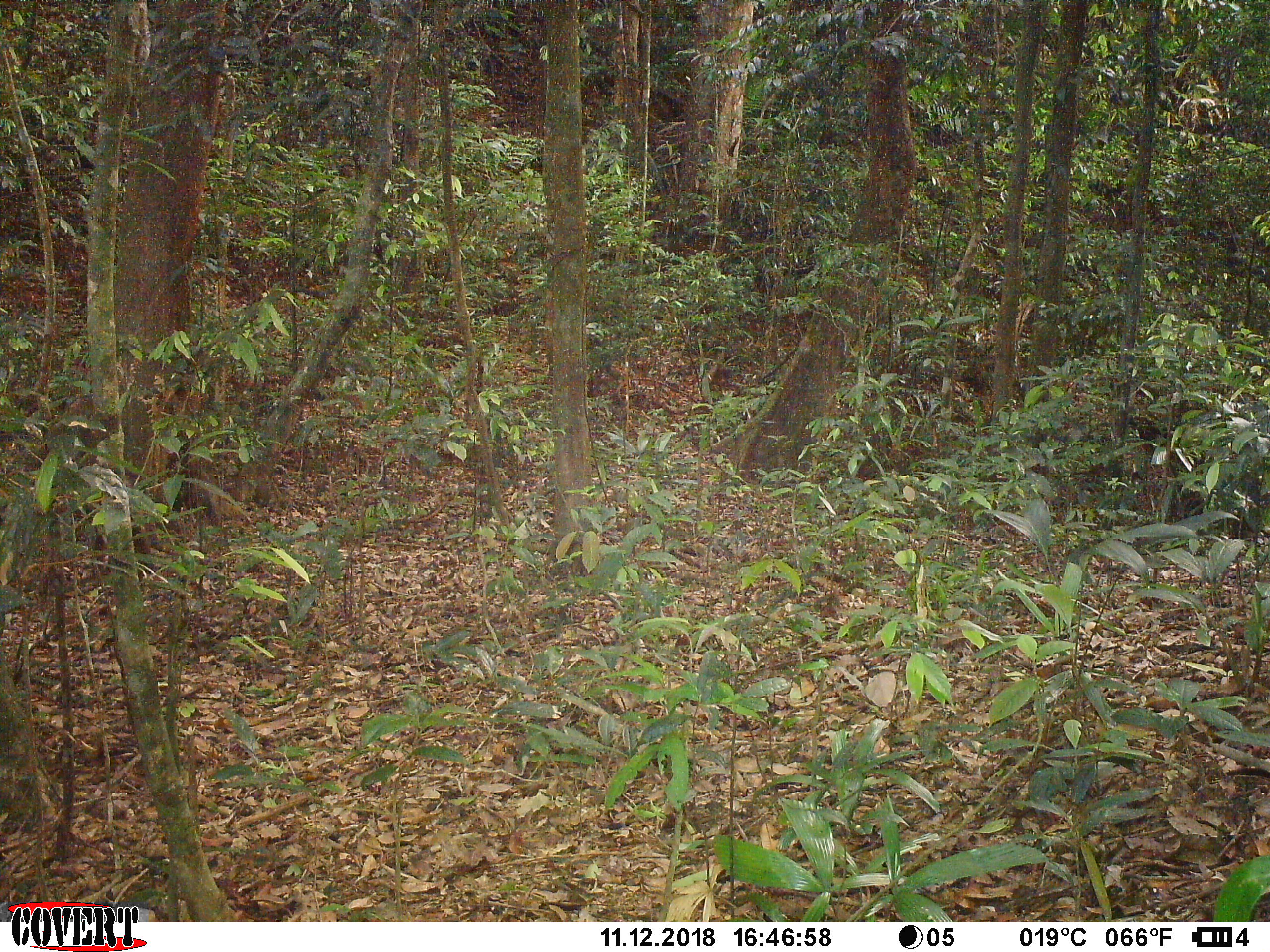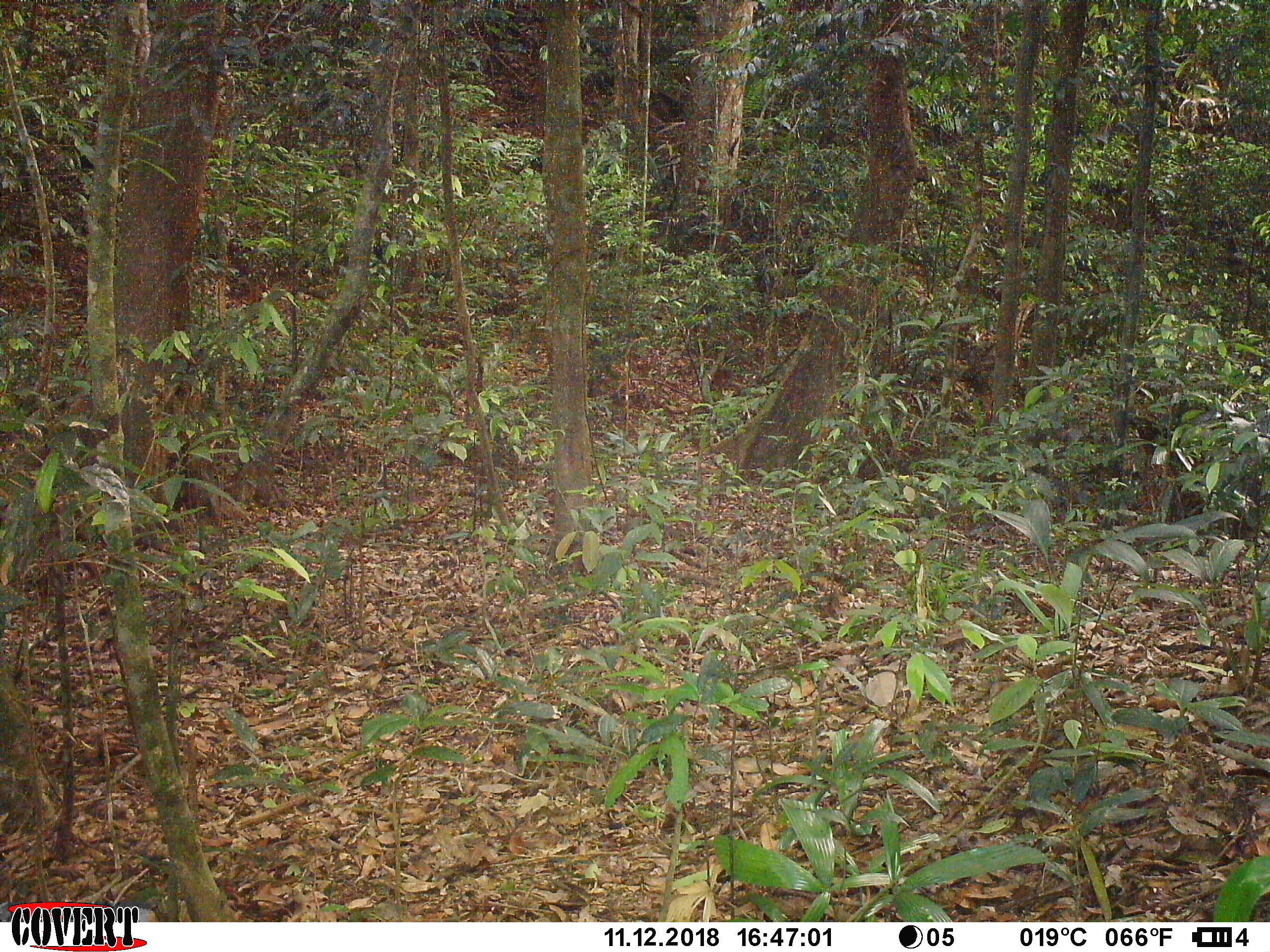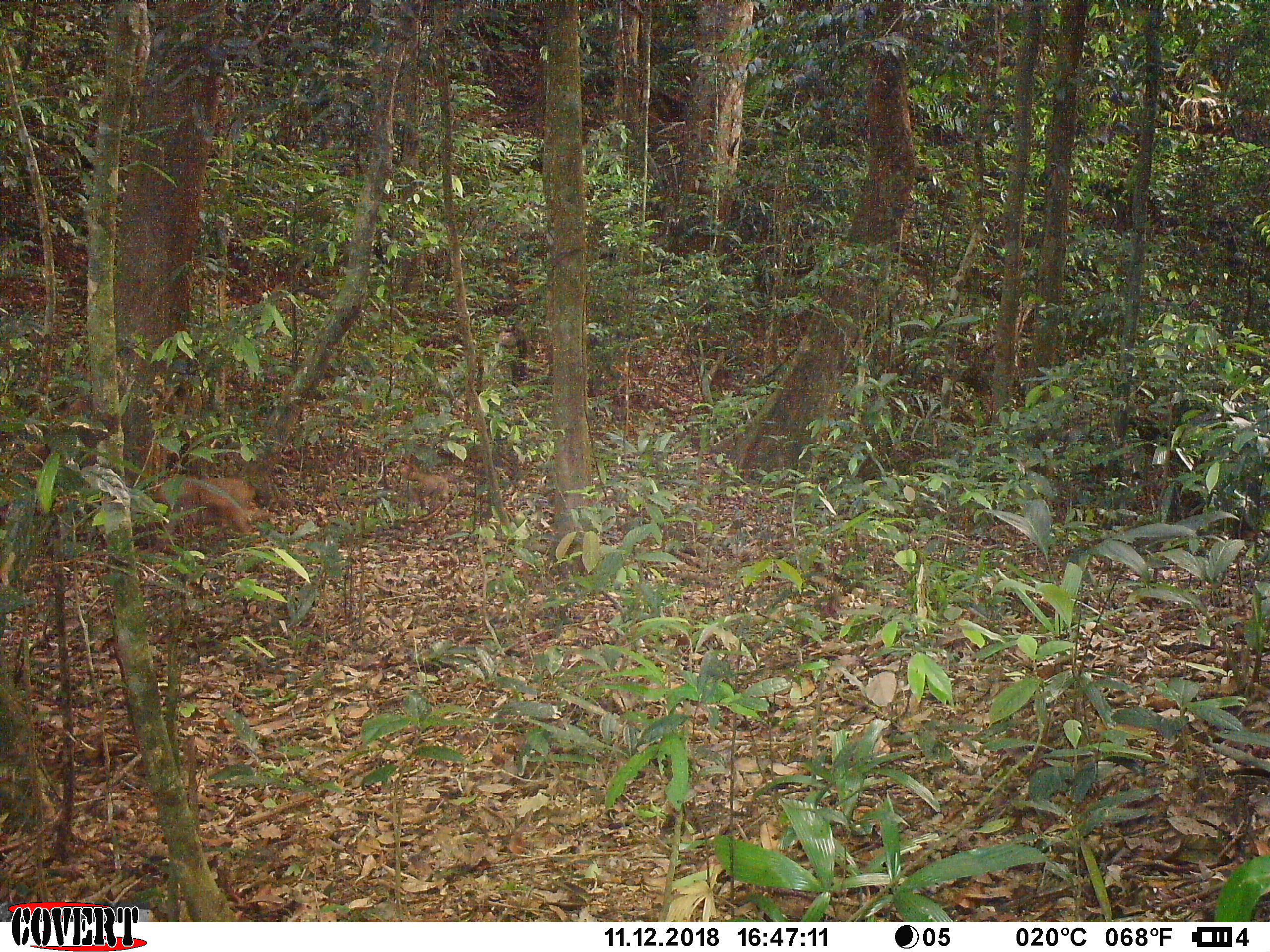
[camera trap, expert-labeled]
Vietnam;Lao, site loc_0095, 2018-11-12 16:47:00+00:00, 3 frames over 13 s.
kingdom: Animalia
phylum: Chordata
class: Mammalia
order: Primates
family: Cercopithecidae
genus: Macaca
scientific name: Macaca nemestrina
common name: pig-tailed macaque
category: pig tailed macaque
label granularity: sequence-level